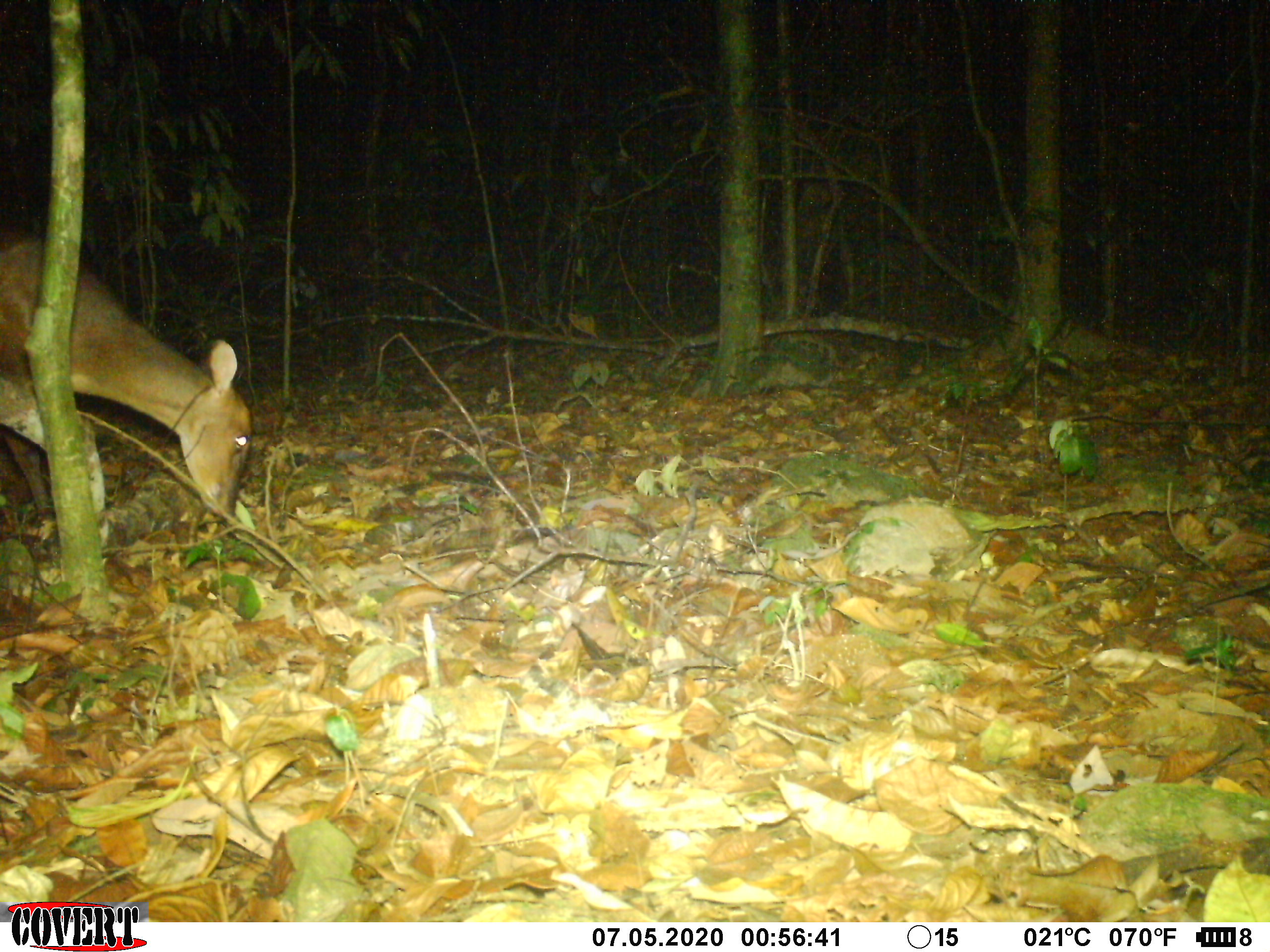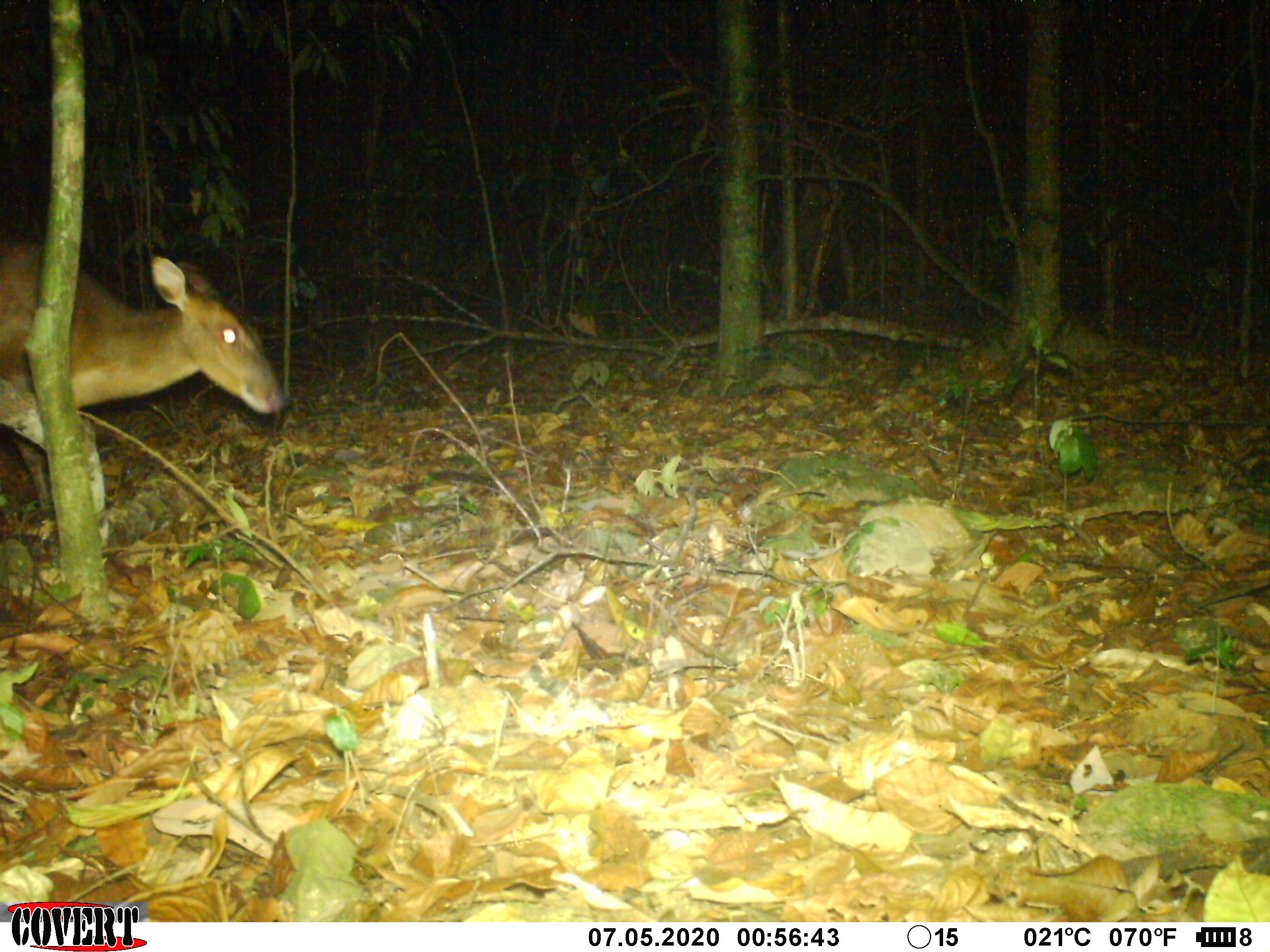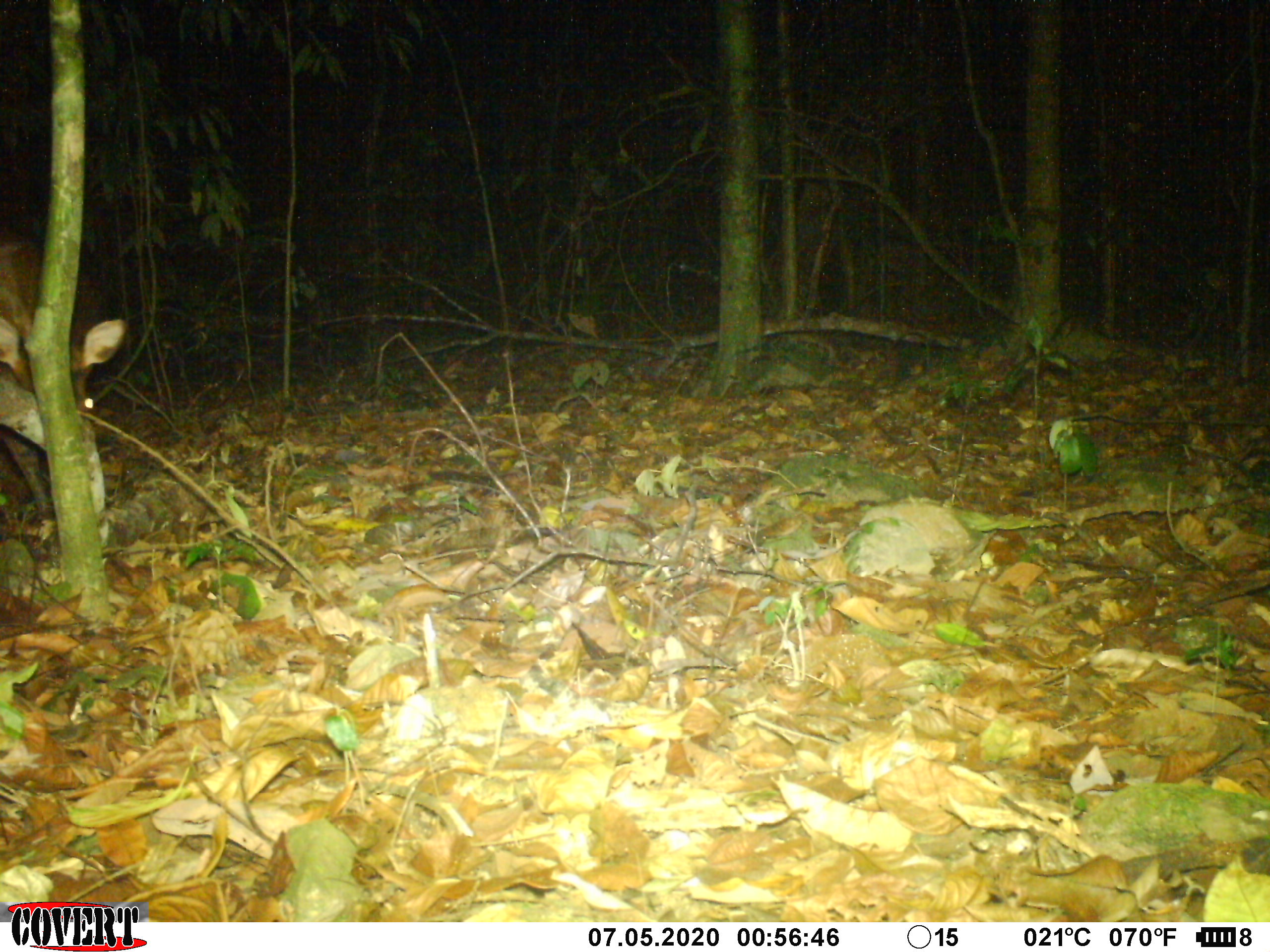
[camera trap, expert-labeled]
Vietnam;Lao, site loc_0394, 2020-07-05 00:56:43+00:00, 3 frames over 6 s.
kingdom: Animalia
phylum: Chordata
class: Mammalia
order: Artiodactyla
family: Cervidae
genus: Muntiacus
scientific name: Muntiacus vuquangensis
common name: large-antlered muntjac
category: large antlered muntjac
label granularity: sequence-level